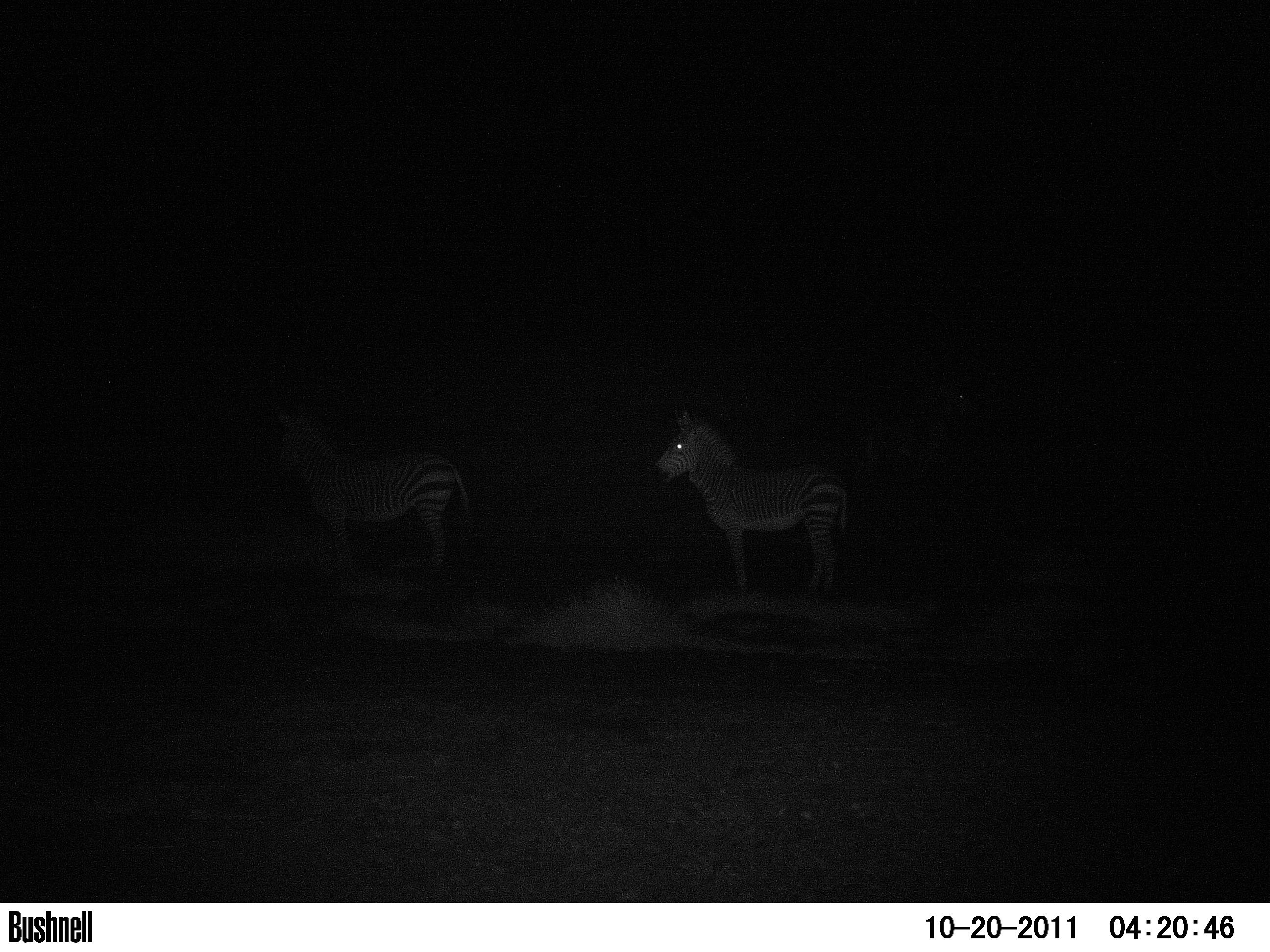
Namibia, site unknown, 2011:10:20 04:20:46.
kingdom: Animalia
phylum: Chordata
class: Mammalia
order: Perissodactyla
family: Equidae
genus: Equus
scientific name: Equus zebra hartmannae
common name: hartmann's mountain zebra